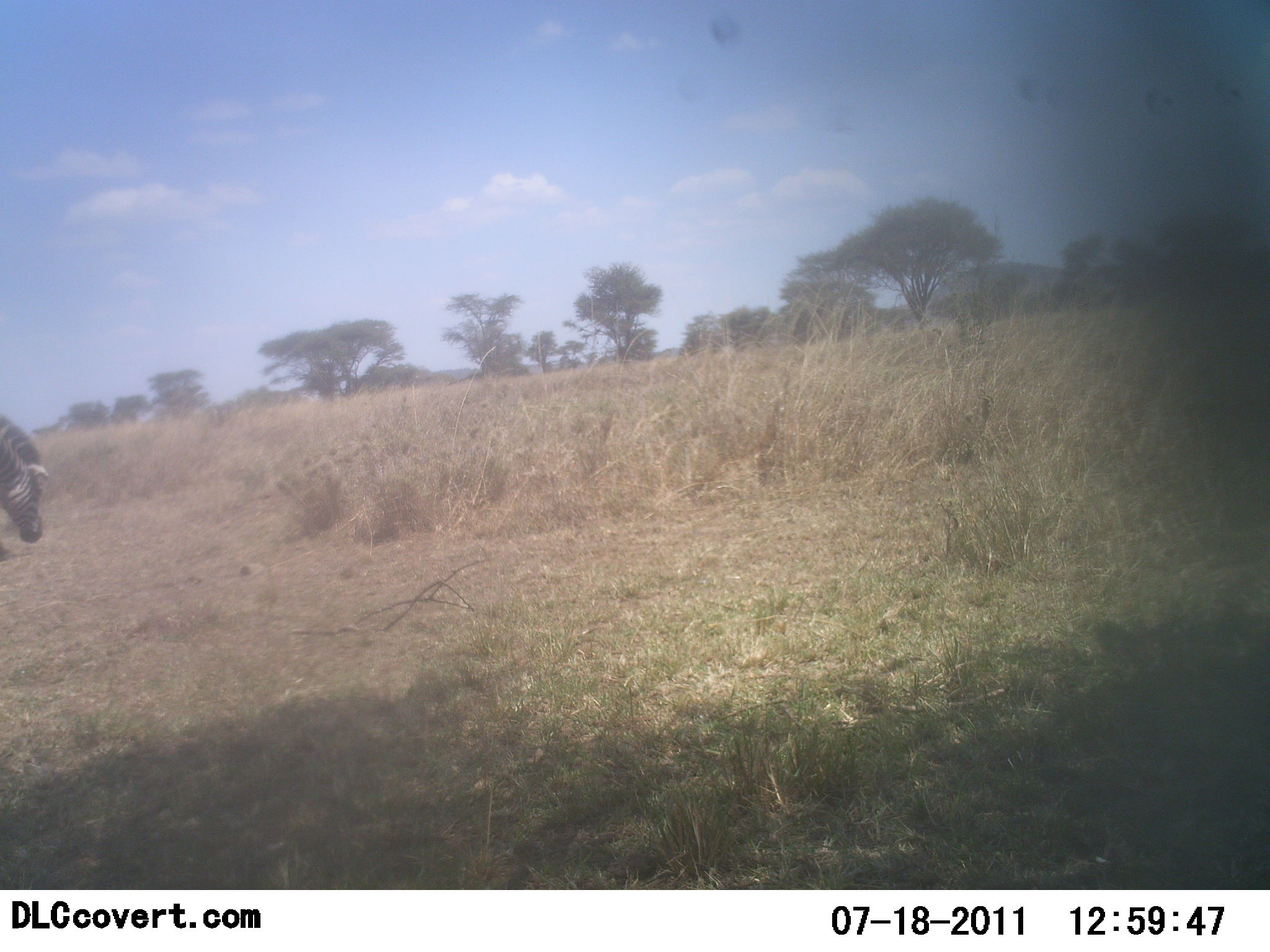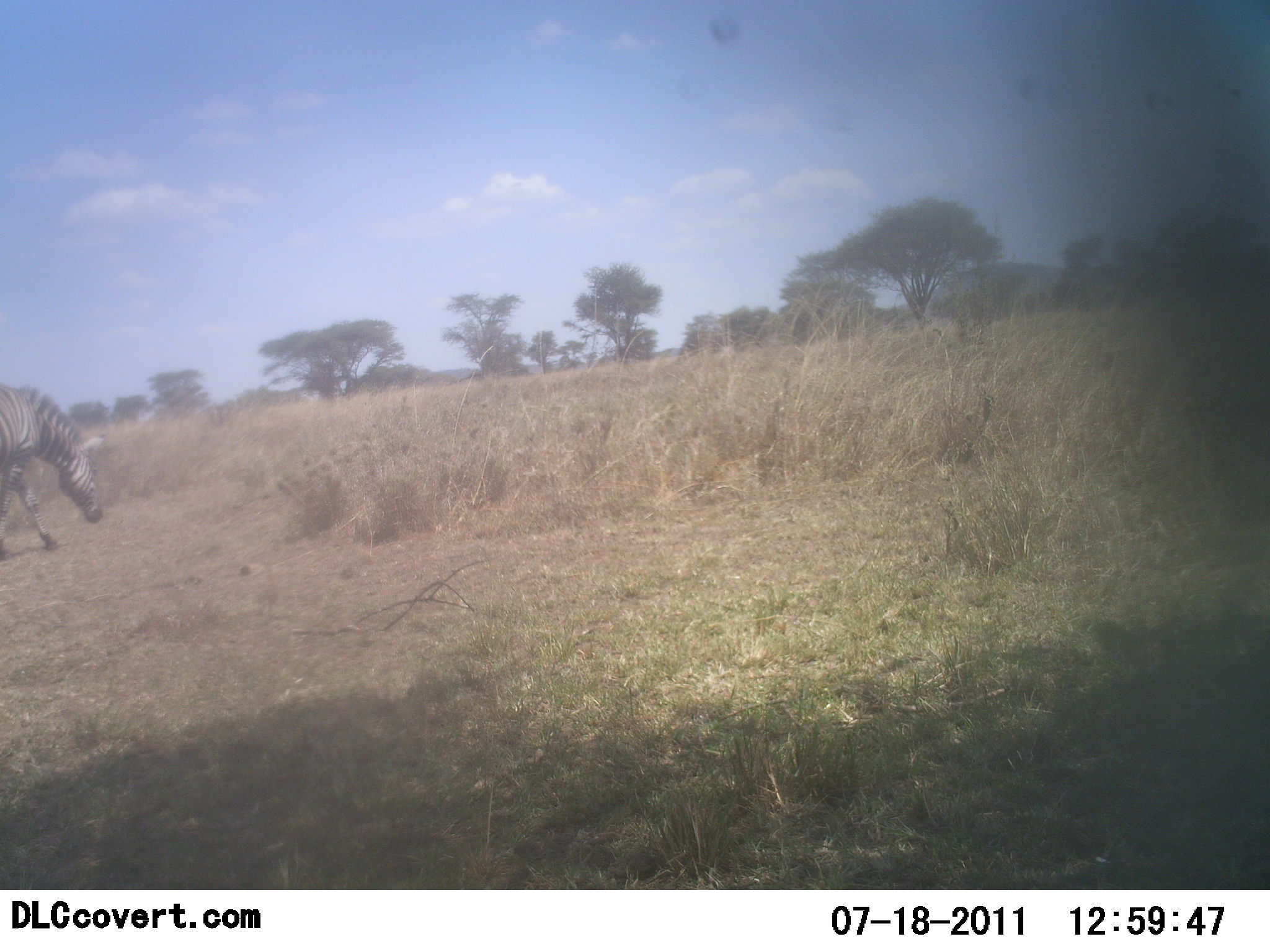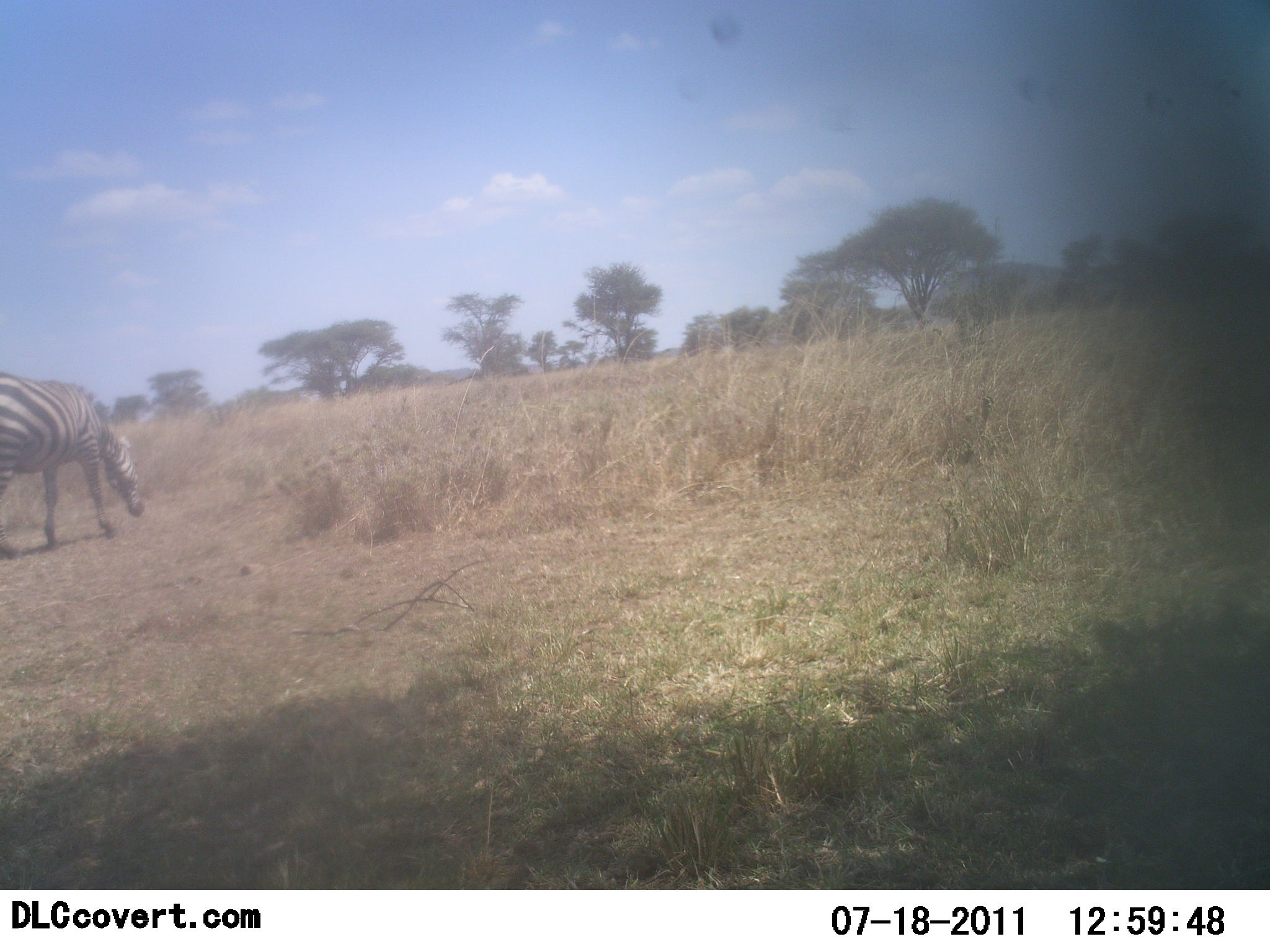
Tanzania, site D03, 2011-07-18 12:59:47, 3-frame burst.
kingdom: Animalia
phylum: Chordata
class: Mammalia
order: Perissodactyla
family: Equidae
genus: Equus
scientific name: Equus quagga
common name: plains zebra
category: zebra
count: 1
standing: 8%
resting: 0%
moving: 42%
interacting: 0%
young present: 0%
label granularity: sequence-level